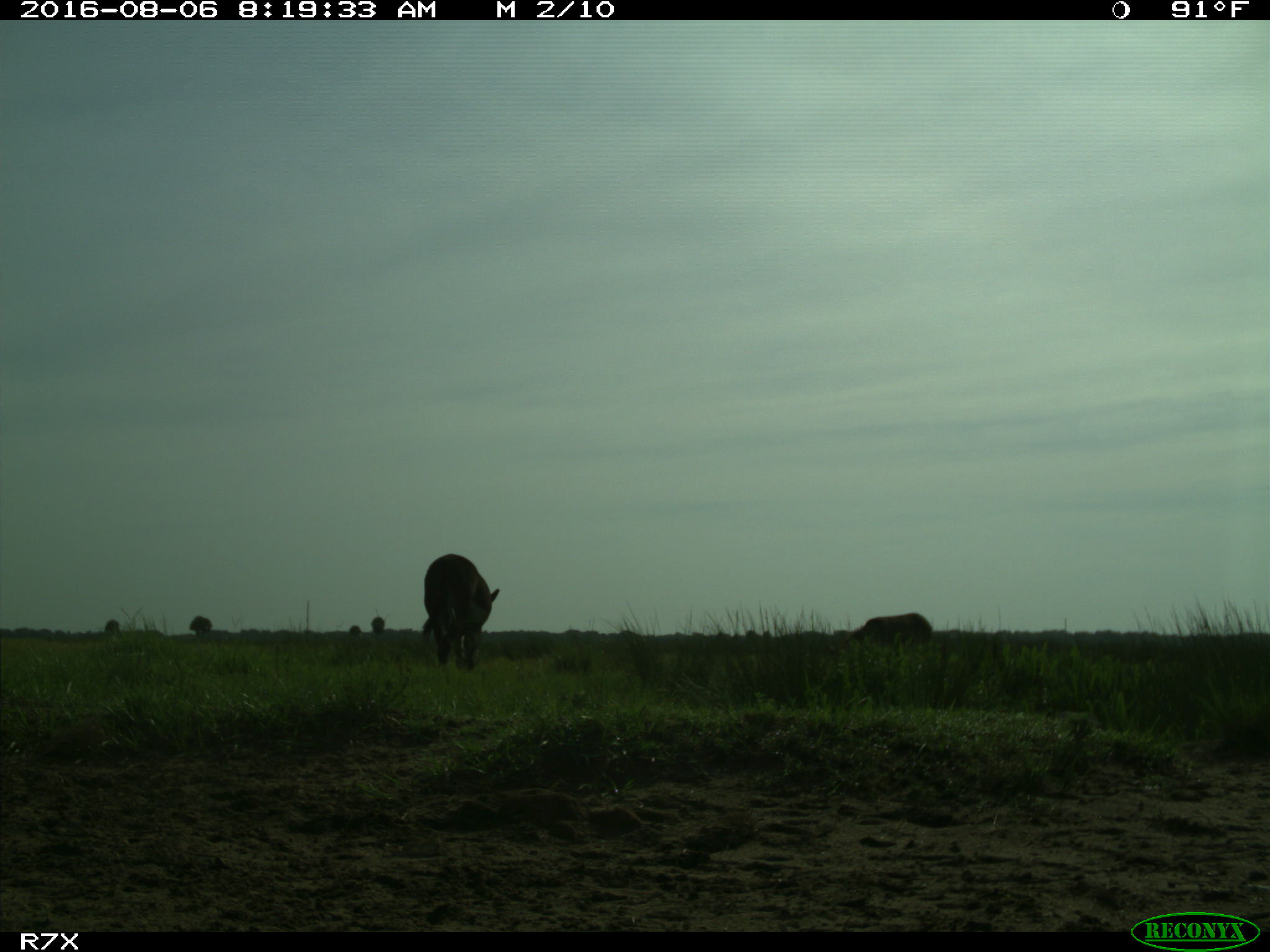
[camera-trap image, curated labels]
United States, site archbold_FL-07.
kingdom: Animalia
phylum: Chordata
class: Mammalia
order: Artiodactyla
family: Suidae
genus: Sus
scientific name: Sus scrofa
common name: wild boar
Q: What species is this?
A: Sus scrofa (wild boar).